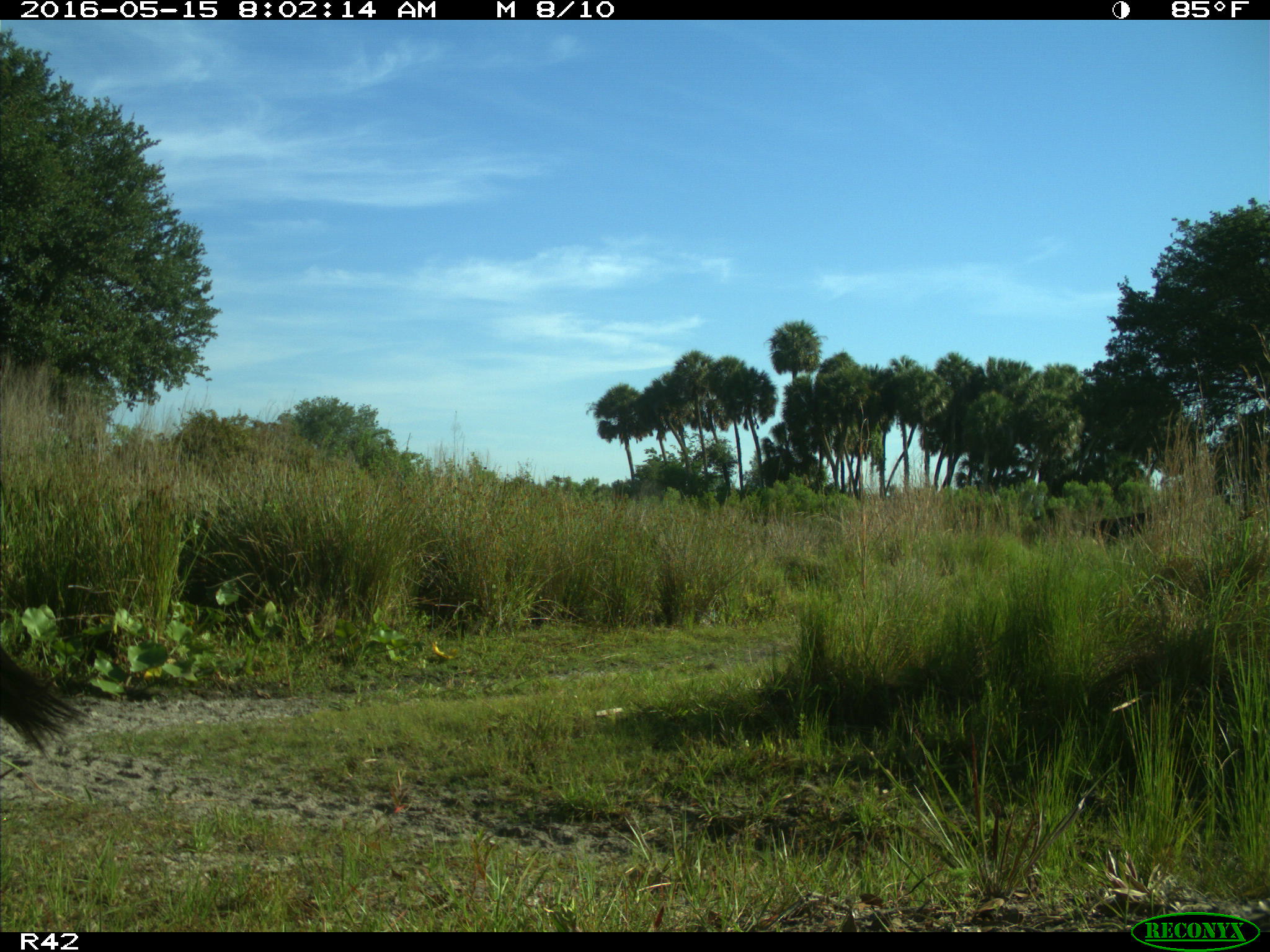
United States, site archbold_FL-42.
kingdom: Animalia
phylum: Chordata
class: Mammalia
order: Artiodactyla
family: Bovidae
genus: Bos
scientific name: Bos taurus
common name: domestic cow